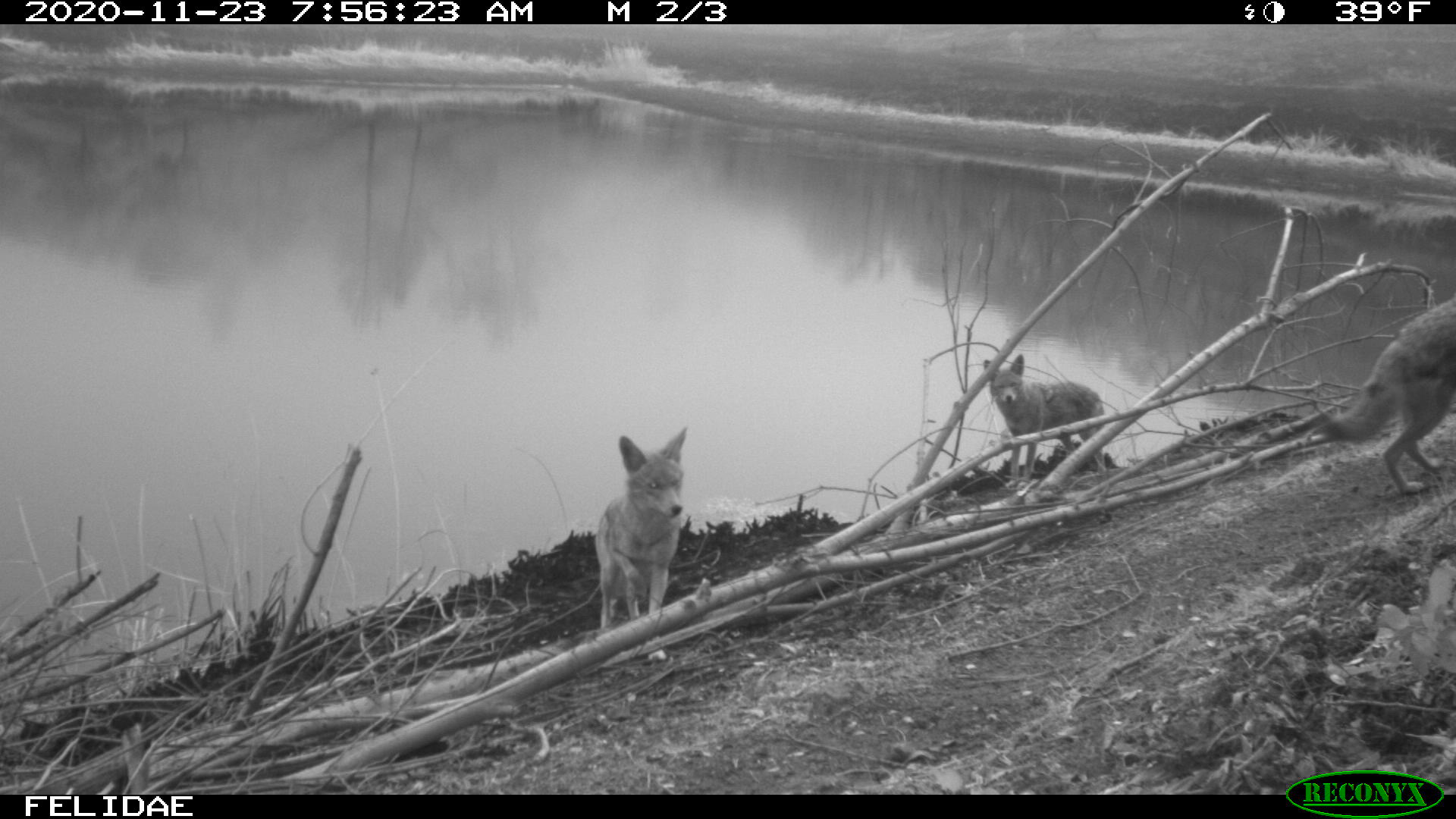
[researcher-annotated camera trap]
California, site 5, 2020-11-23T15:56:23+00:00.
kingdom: Animalia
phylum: Chordata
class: Mammalia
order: Carnivora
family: Canidae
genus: Canis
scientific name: Canis latrans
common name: coyote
Coyote (Canis latrans).